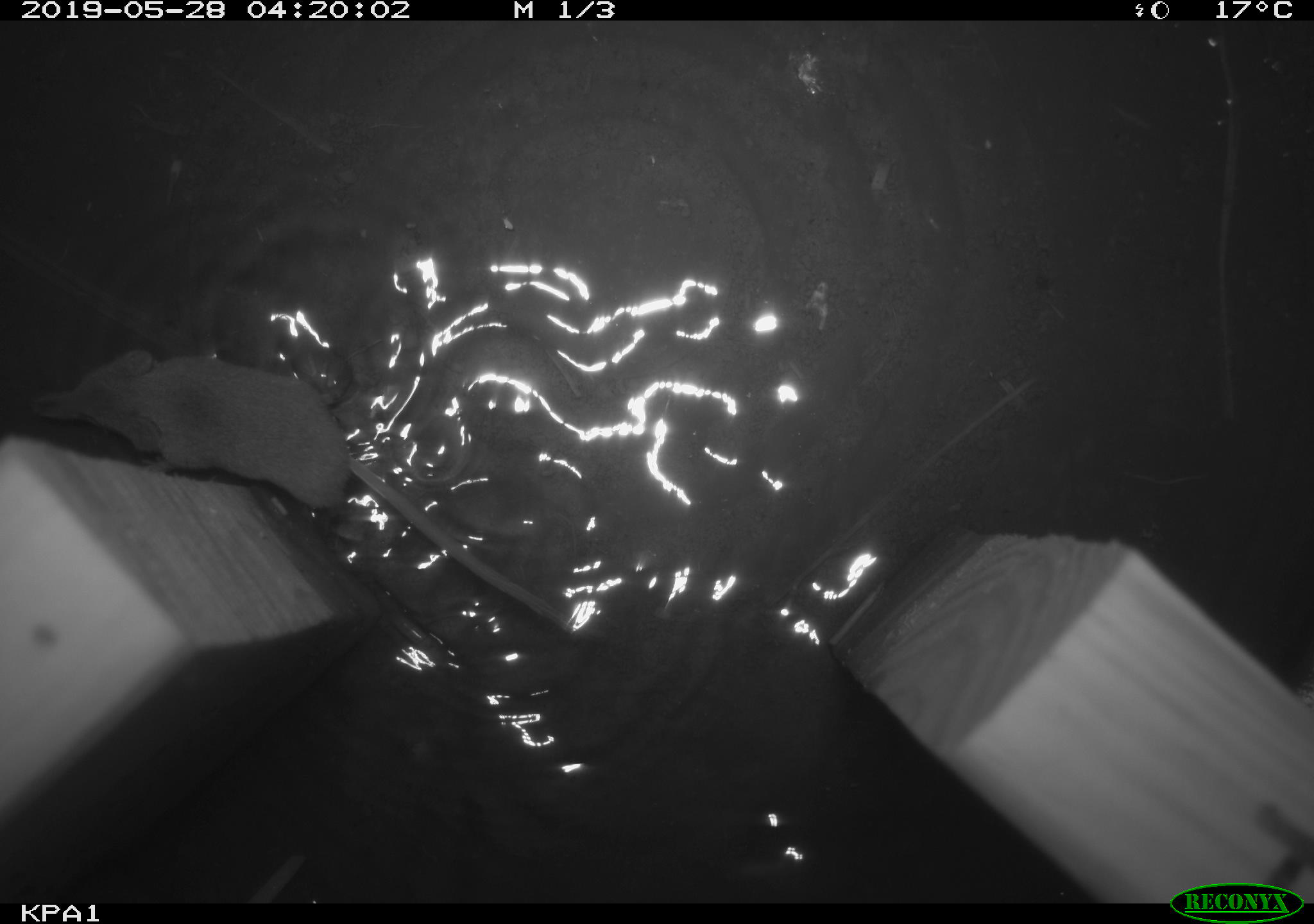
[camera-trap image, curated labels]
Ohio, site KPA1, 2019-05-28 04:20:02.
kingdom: Animalia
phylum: Chordata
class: Mammalia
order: Eulipotyphla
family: Soricidae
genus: Sorex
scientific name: Sorex cinereus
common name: masked shrew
Masked shrew (Sorex cinereus).